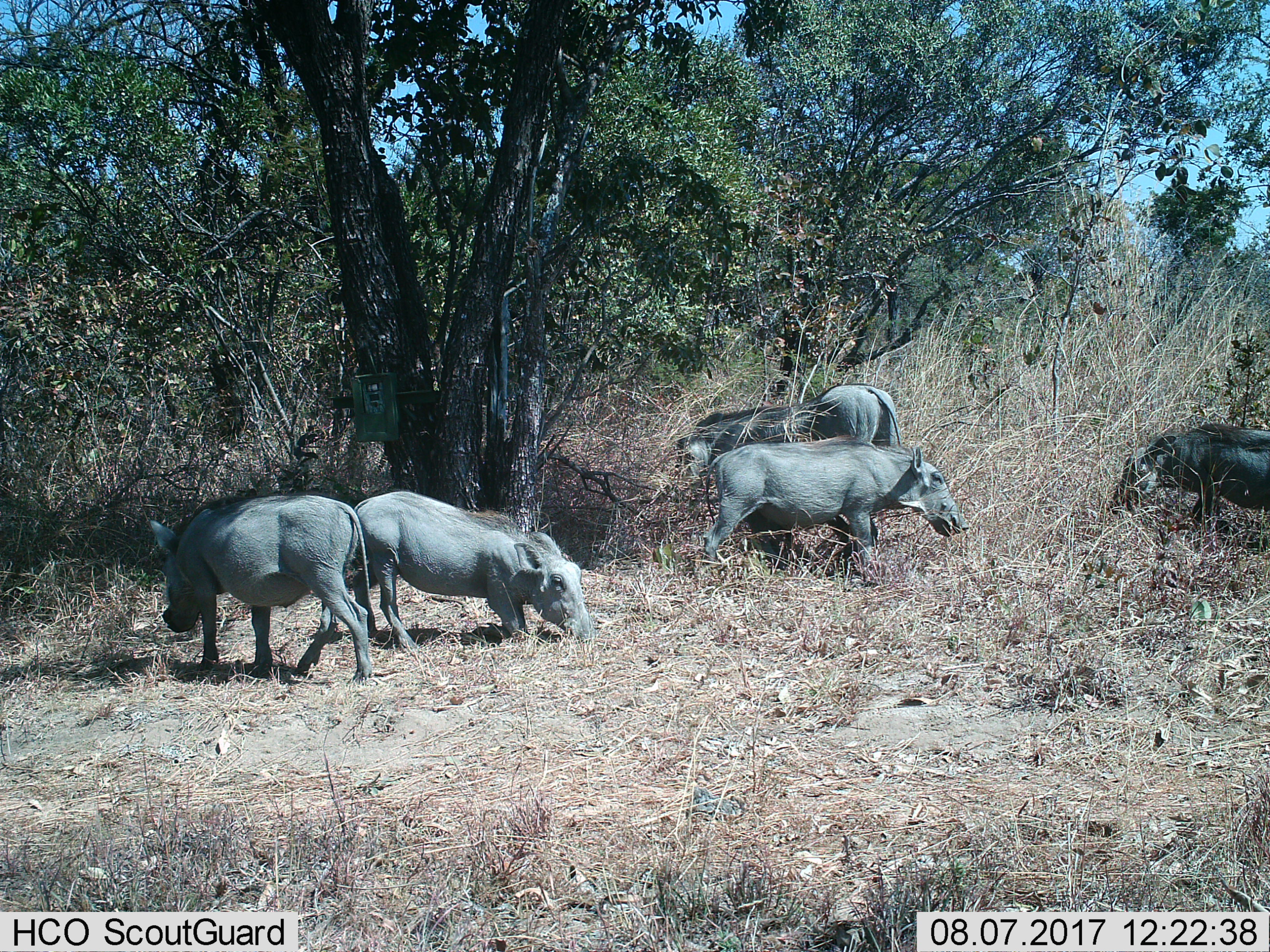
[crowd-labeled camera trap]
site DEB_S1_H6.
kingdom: Animalia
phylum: Chordata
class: Mammalia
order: Artiodactyla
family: Suidae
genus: Phacochoerus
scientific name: Phacochoerus africanus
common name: warthog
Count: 5.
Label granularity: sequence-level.